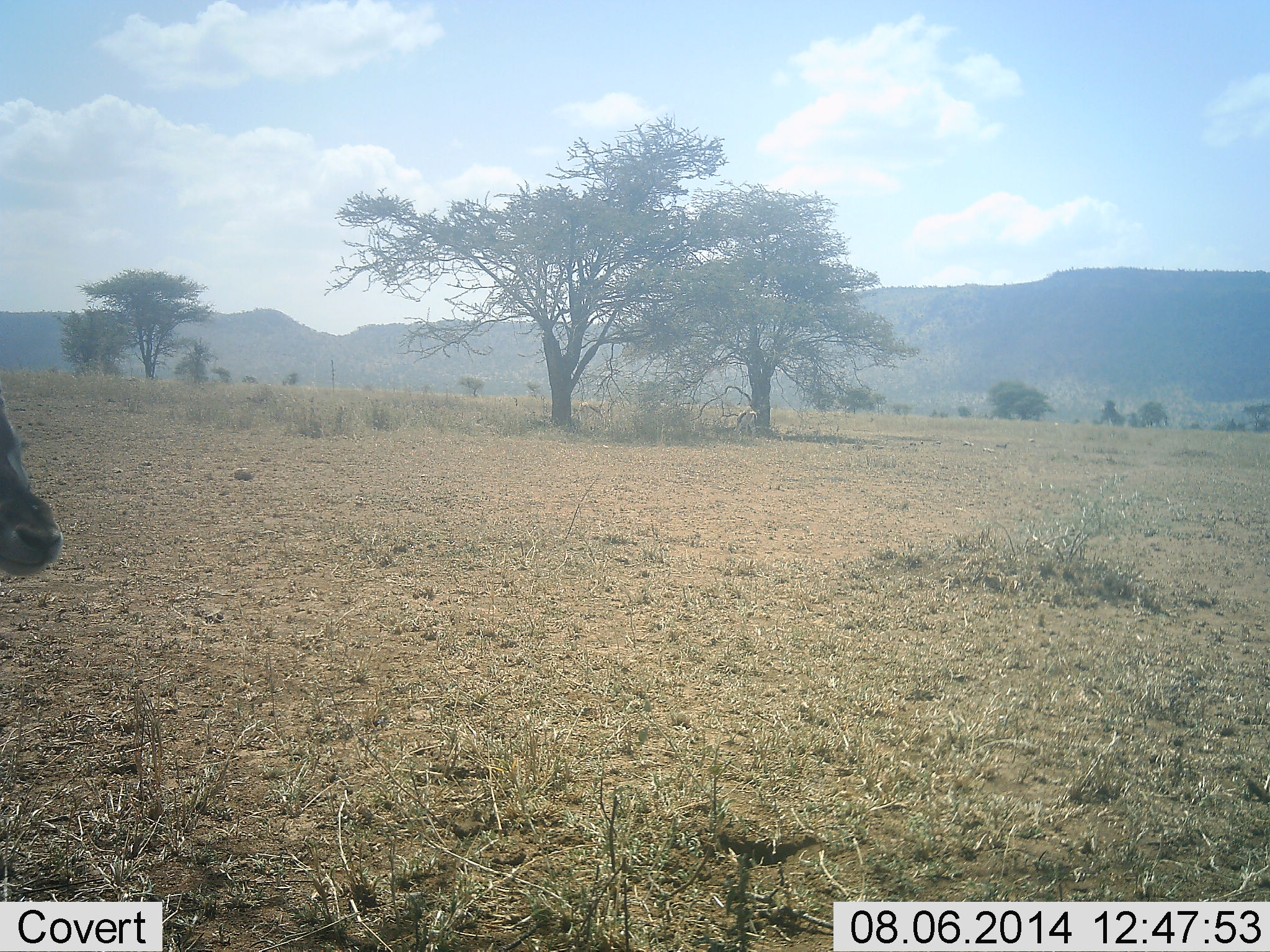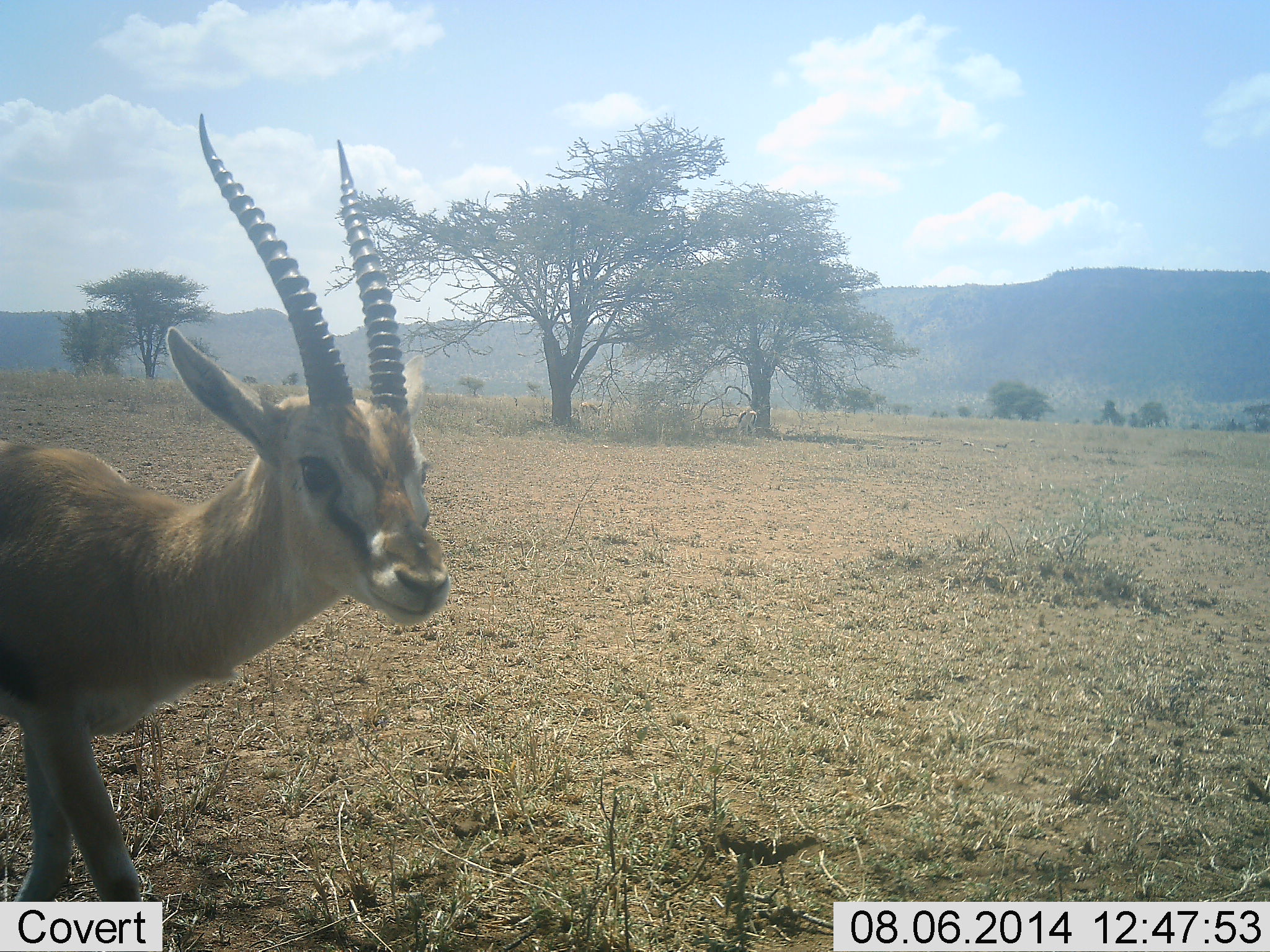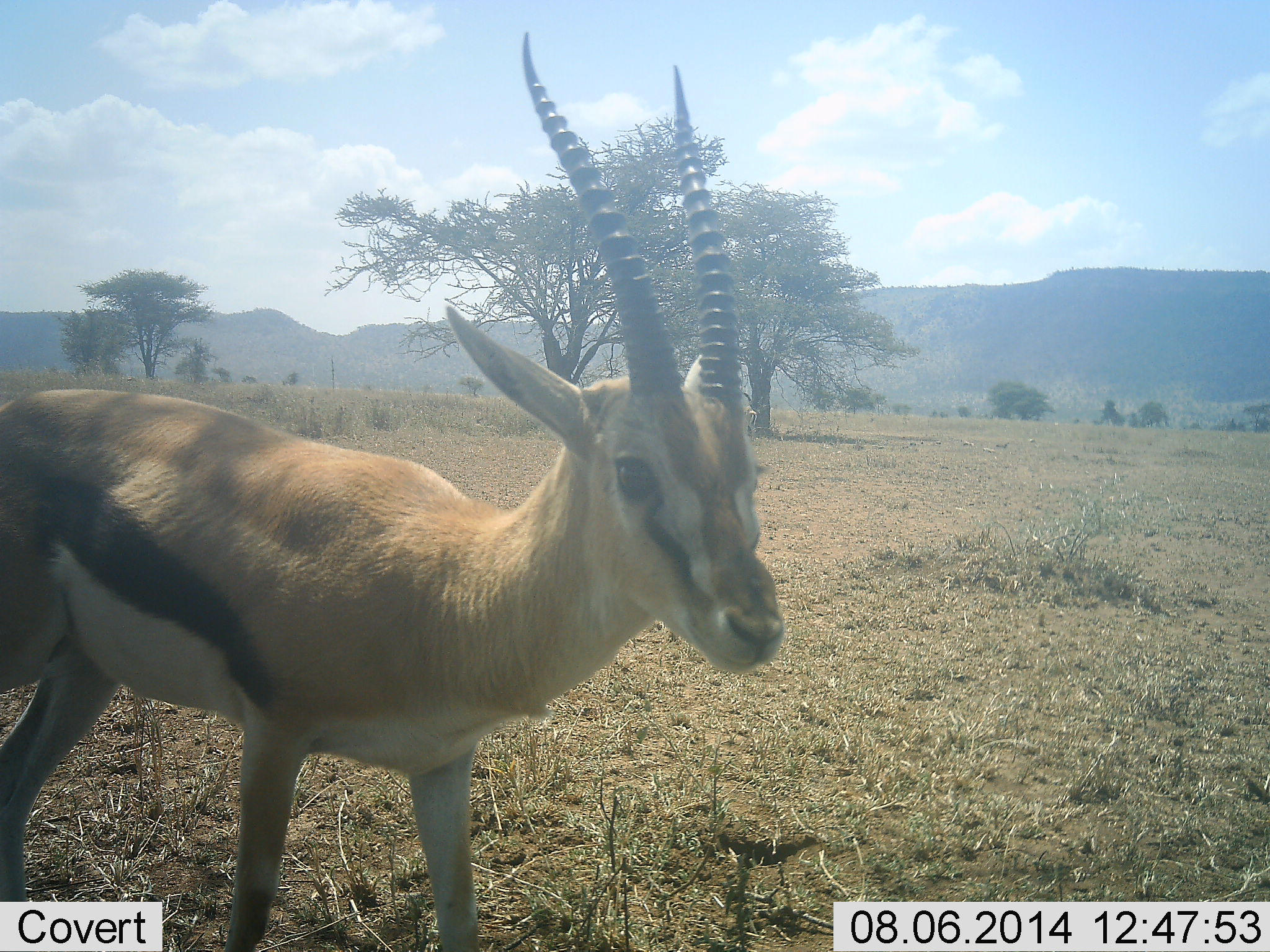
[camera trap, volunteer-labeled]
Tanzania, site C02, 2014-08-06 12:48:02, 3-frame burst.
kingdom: Animalia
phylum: Chordata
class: Mammalia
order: Artiodactyla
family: Bovidae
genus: Eudorcas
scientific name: Eudorcas thomsonii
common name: thomson's gazelle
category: gazellethomsons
Gazellethomsons (thomson's gazelle) (Eudorcas thomsonii), count 1. Behavior (volunteer vote fractions): standing 20%, resting 0%, moving 100%, interacting 0%. Young present (vote fraction): 0%. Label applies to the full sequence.